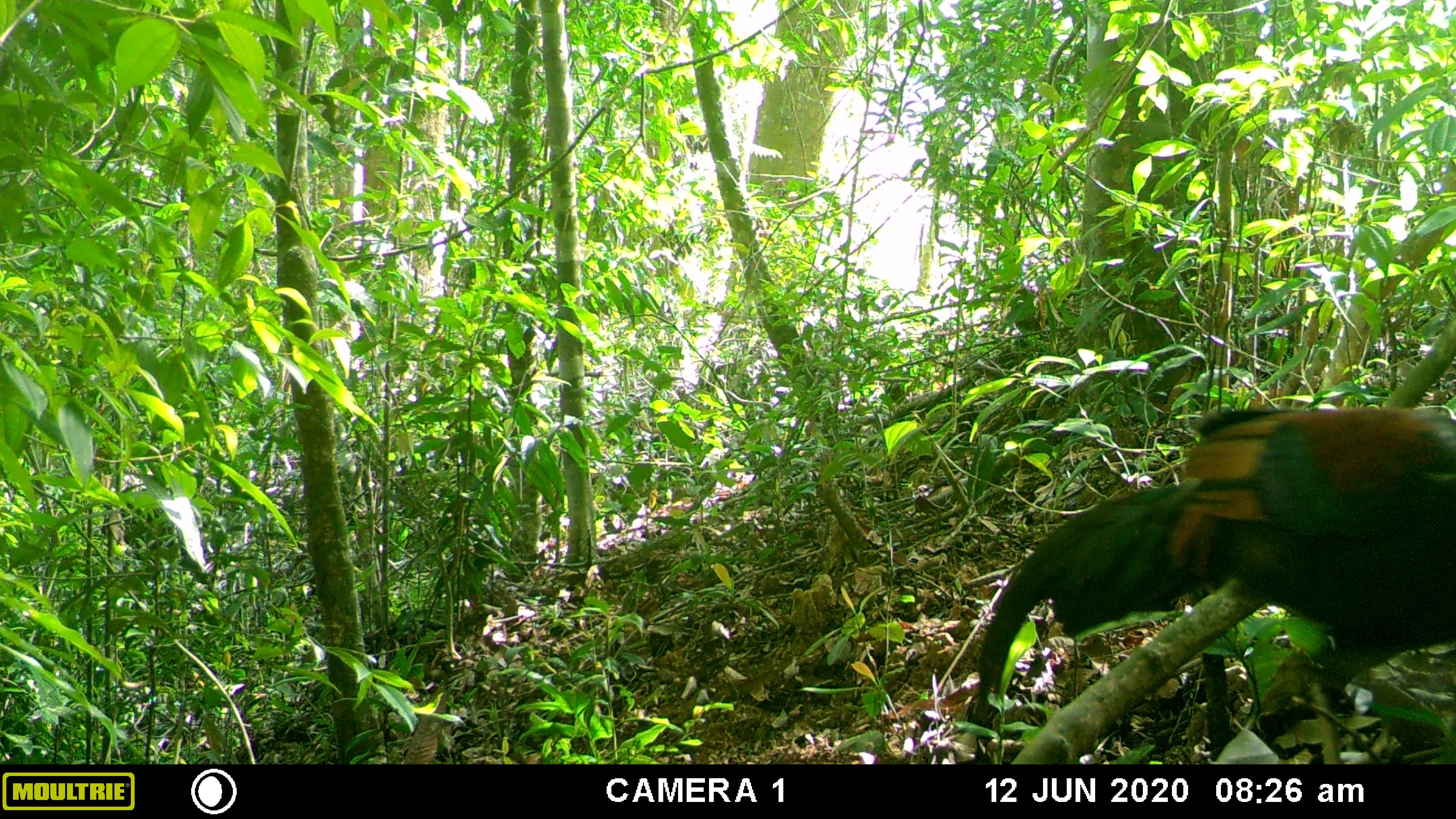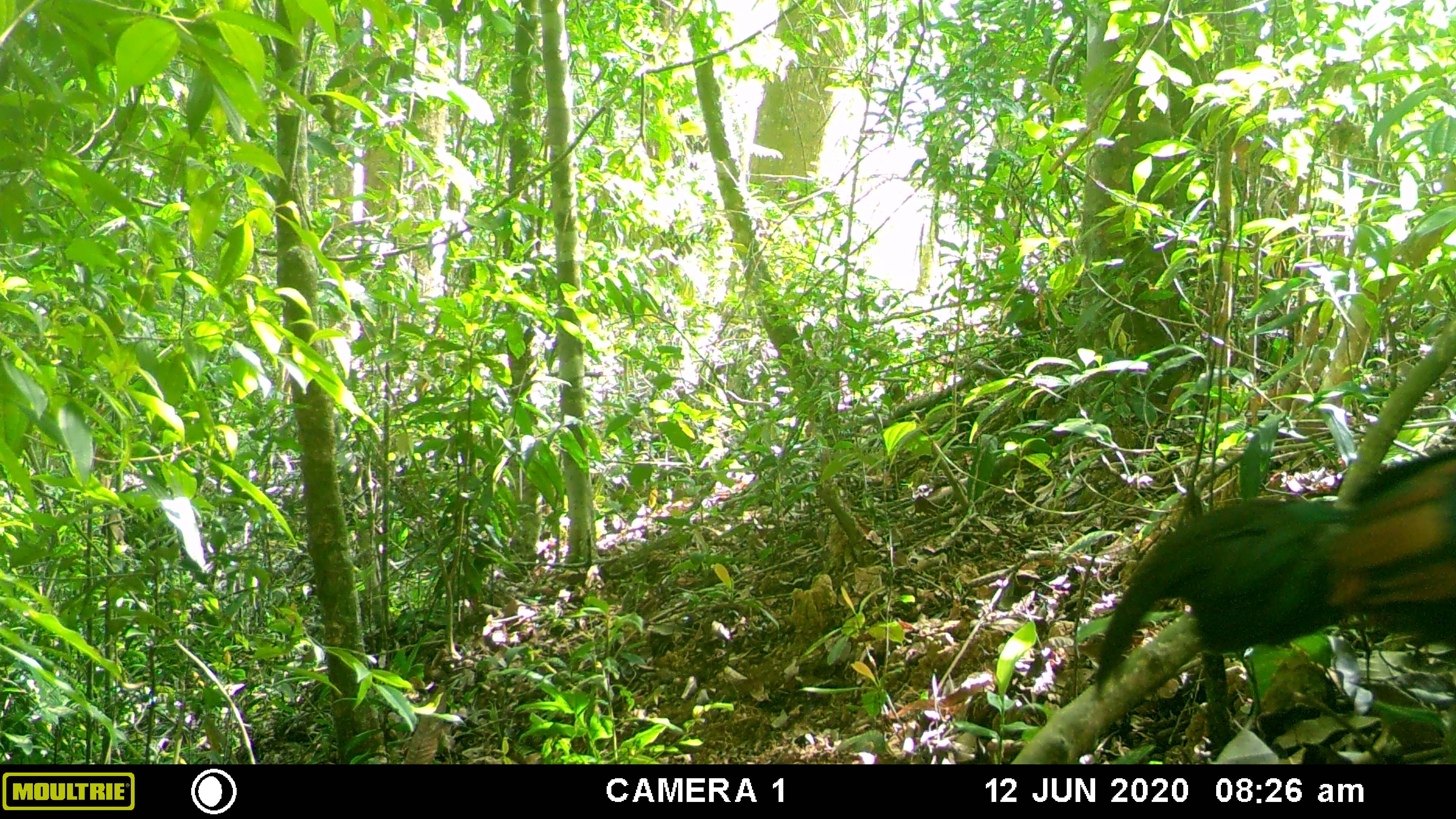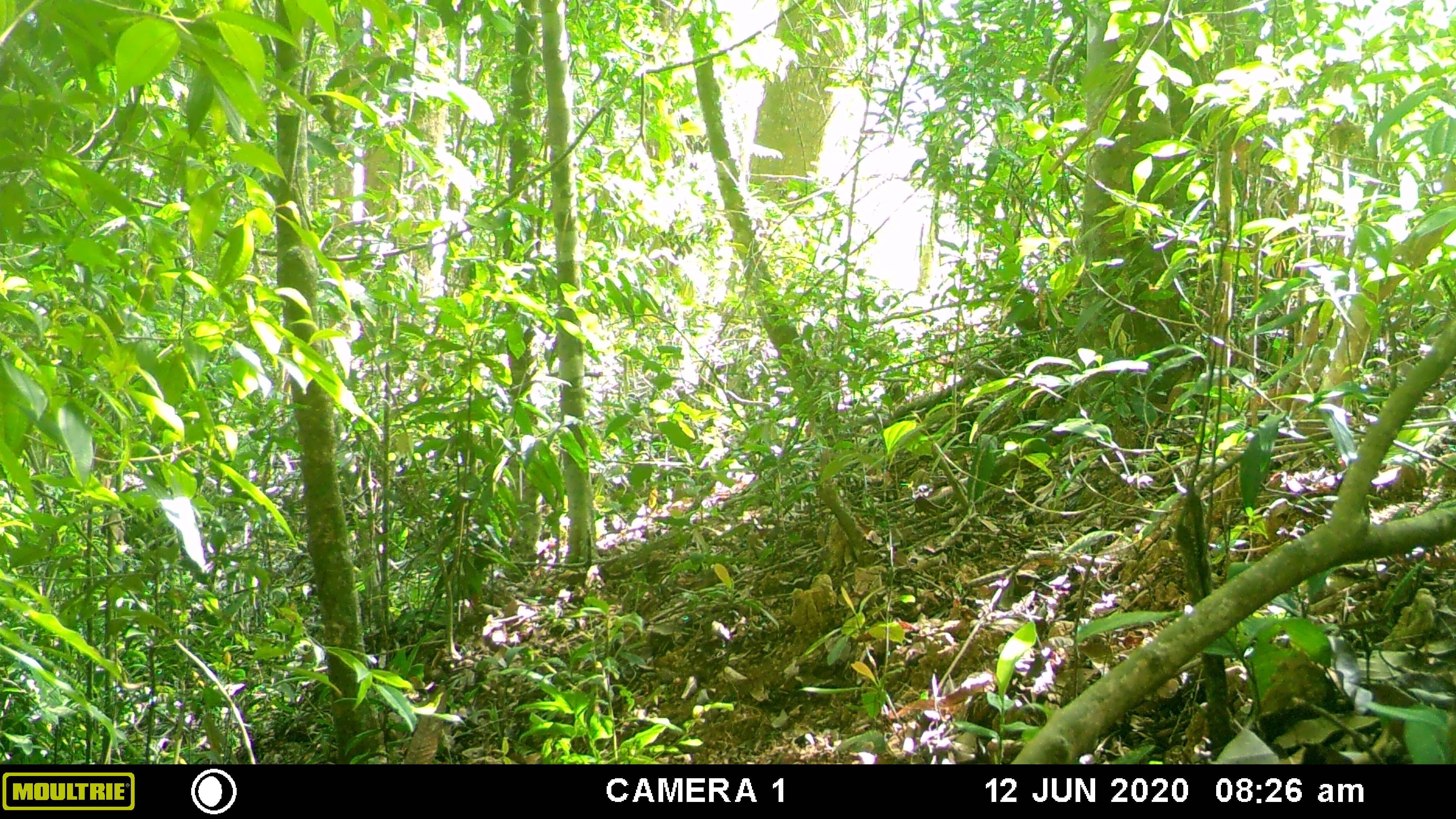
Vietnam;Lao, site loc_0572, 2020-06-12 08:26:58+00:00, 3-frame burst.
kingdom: Animalia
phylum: Chordata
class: Aves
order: Galliformes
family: Phasianidae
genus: Gallus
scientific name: Gallus gallus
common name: red junglefowl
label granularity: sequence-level